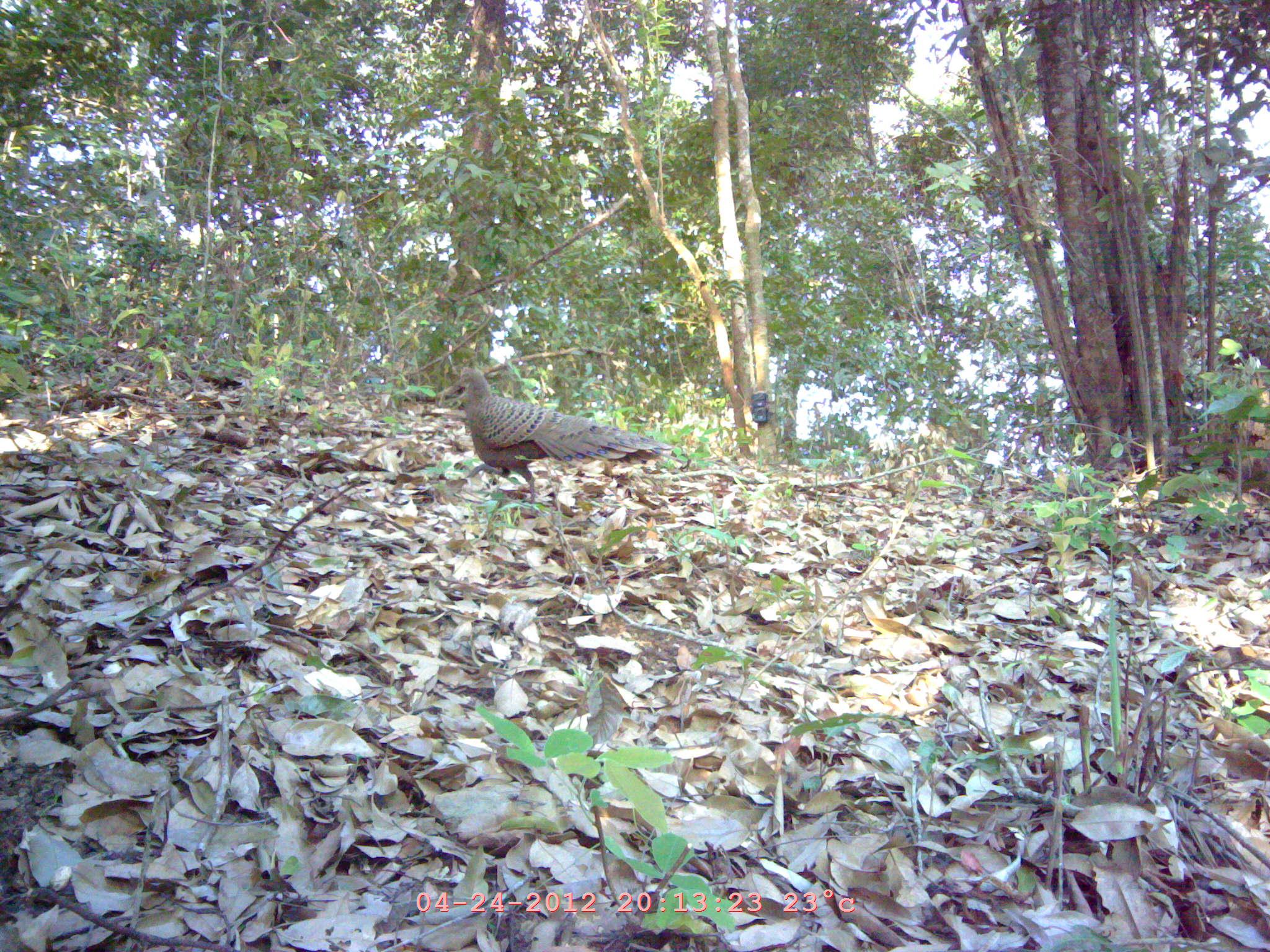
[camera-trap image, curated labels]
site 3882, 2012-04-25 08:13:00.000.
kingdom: Animalia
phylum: Chordata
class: Aves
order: Galliformes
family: Phasianidae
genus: Polyplectron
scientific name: Polyplectron bicalcaratum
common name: grey peacock-pheasant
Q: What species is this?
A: Polyplectron bicalcaratum (grey peacock-pheasant).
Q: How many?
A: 1.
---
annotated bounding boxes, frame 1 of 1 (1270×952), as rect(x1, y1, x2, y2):
polyplectron bicalcaratum: rect(454, 365, 670, 507)